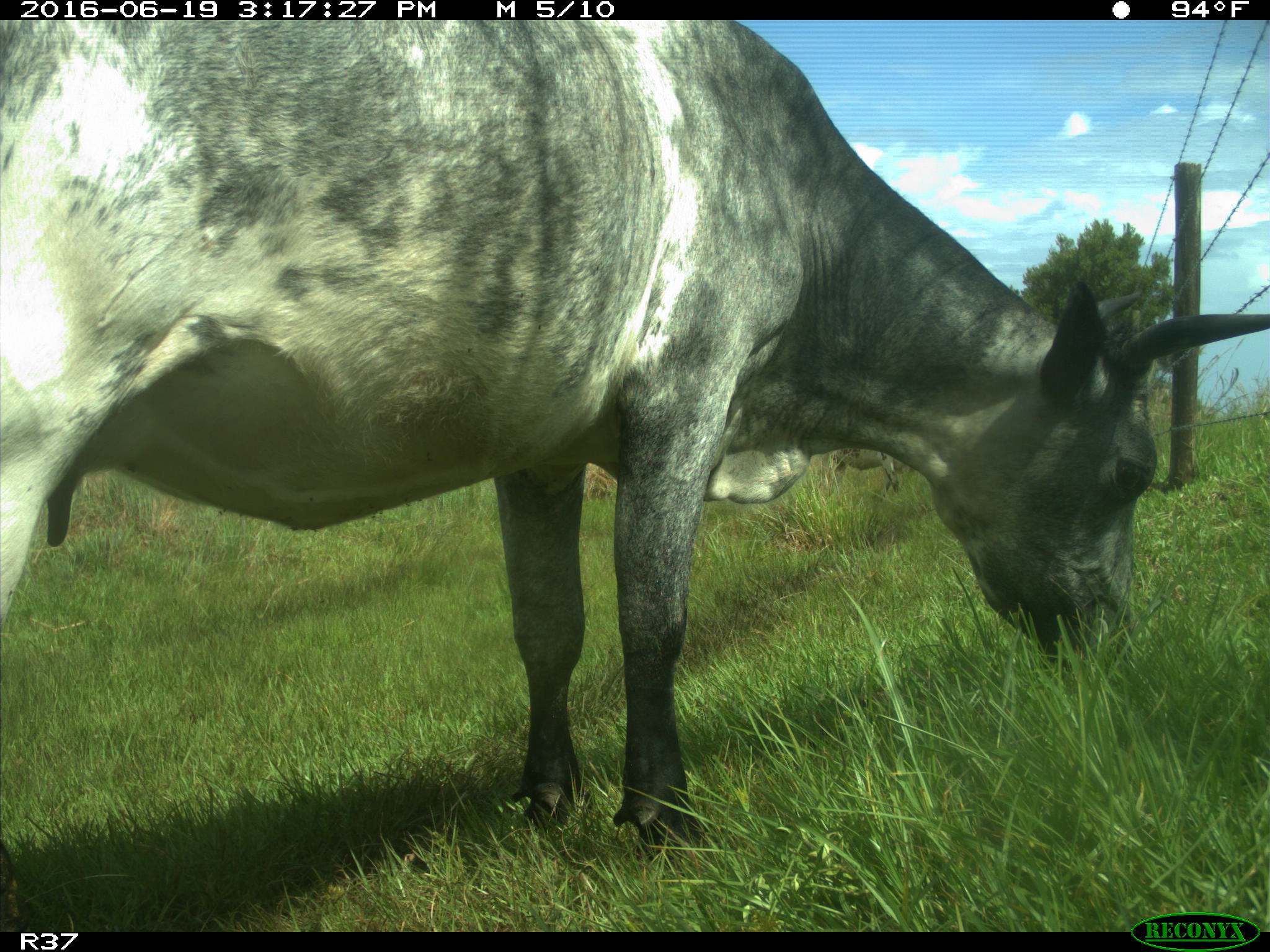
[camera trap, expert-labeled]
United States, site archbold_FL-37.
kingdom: Animalia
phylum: Chordata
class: Mammalia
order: Artiodactyla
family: Bovidae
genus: Bos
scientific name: Bos taurus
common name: domestic cow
Bos taurus (domestic cow).